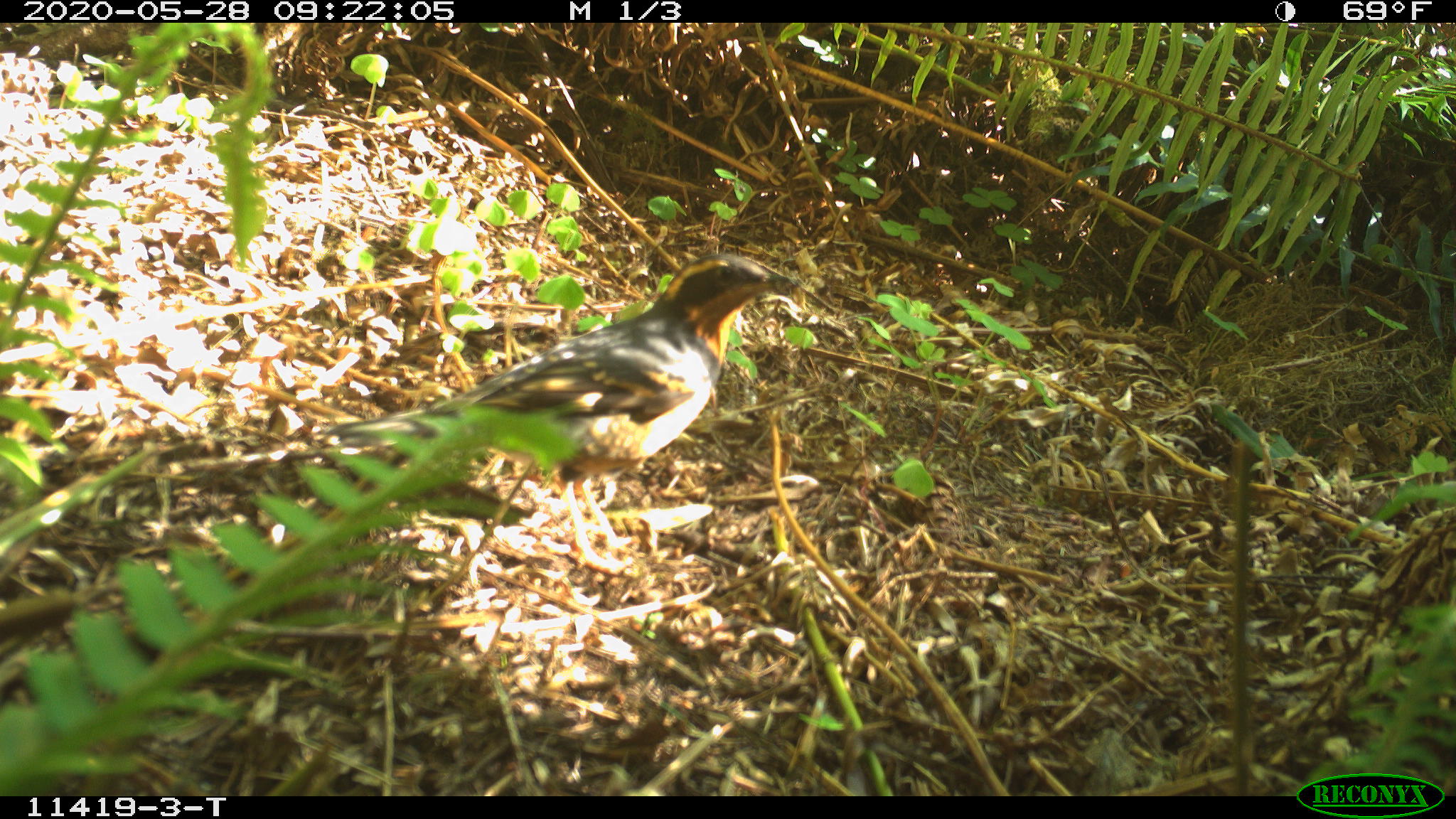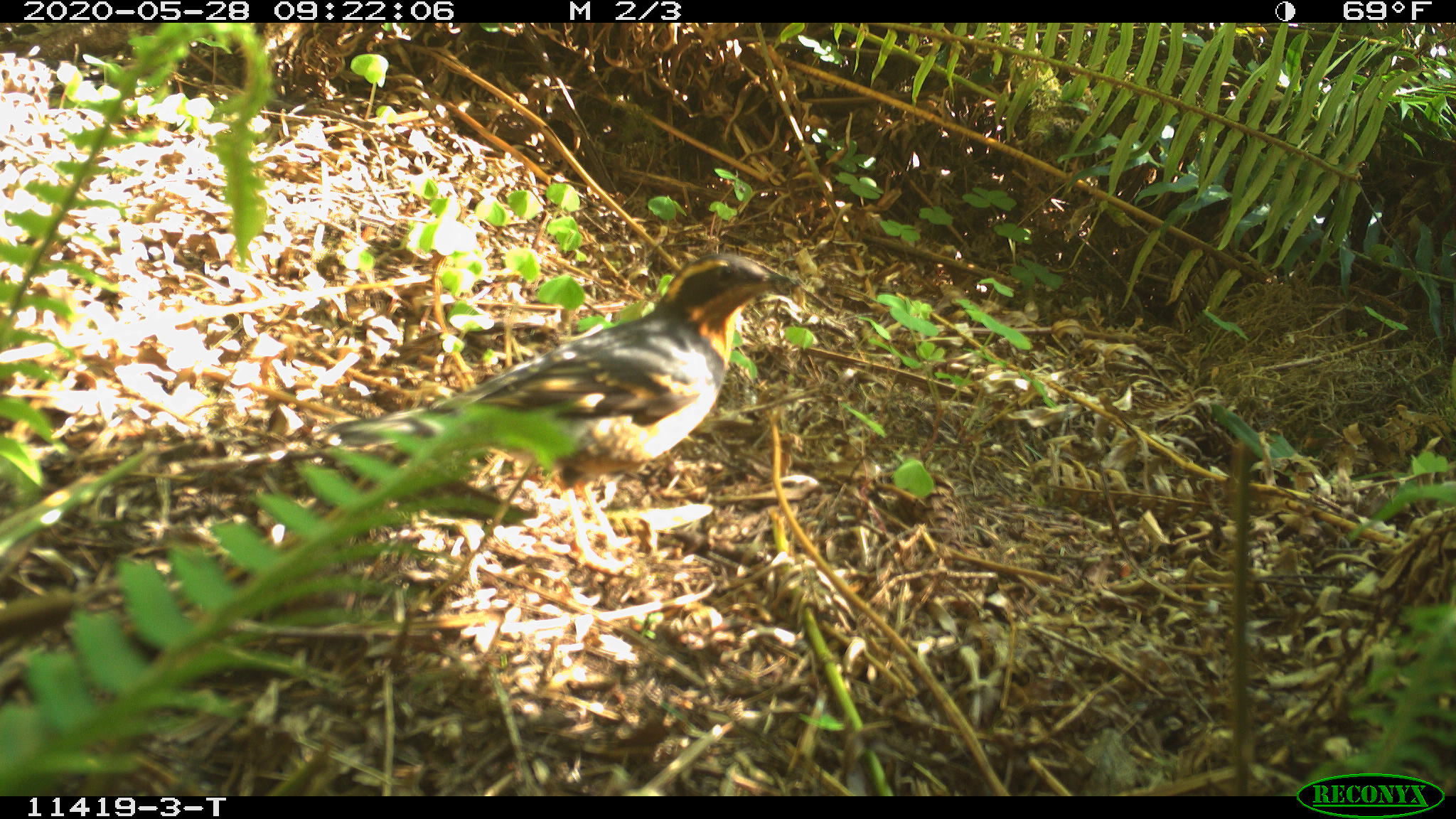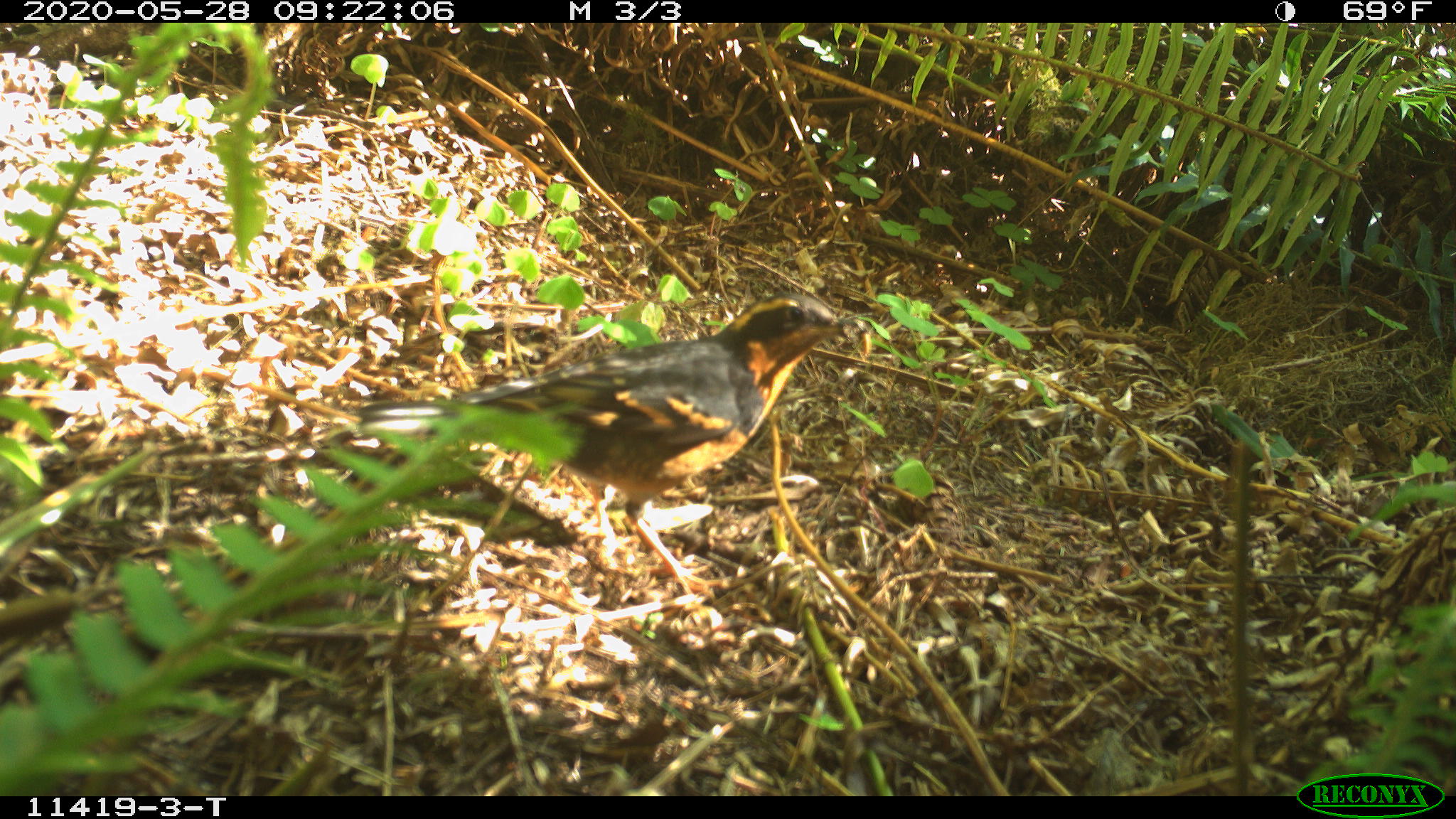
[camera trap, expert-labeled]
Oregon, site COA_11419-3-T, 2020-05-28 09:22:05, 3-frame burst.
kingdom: Animalia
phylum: Chordata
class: Aves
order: Passeriformes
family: Turdidae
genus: Ixoreus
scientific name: Ixoreus naevius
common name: varied thrush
Varied thrush (Ixoreus naevius).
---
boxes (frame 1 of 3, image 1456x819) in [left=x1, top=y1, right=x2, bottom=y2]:
varied thrush: [left=321, top=254, right=786, bottom=490]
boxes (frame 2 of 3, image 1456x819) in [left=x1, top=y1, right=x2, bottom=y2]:
varied thrush: [left=330, top=255, right=788, bottom=480]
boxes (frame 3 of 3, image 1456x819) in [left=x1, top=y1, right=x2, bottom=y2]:
varied thrush: [left=365, top=292, right=853, bottom=590]